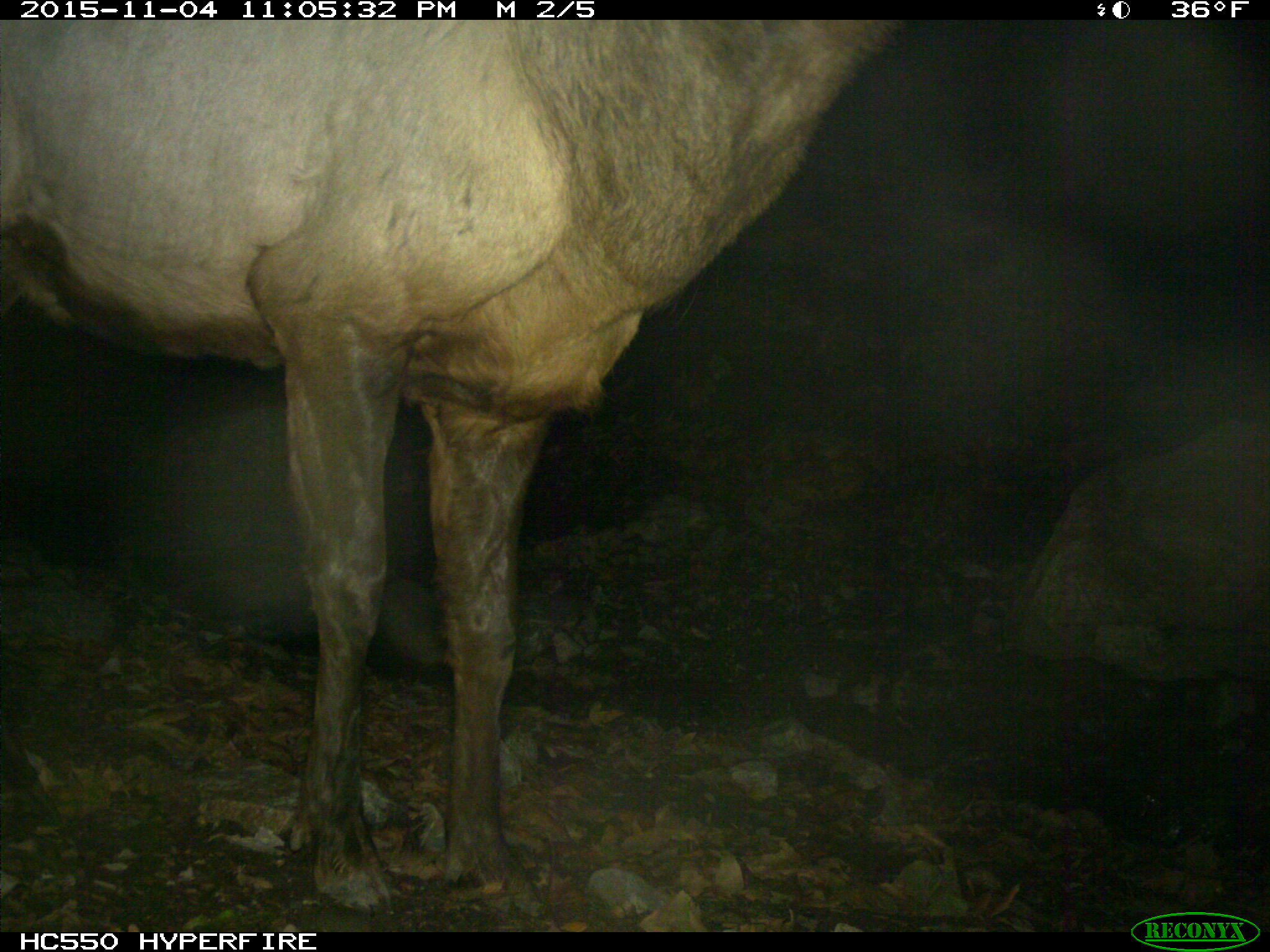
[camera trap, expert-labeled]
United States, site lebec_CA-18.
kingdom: Animalia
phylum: Chordata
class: Mammalia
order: Artiodactyla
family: Cervidae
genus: Cervus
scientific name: Cervus canadensis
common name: elk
Cervus canadensis (elk).